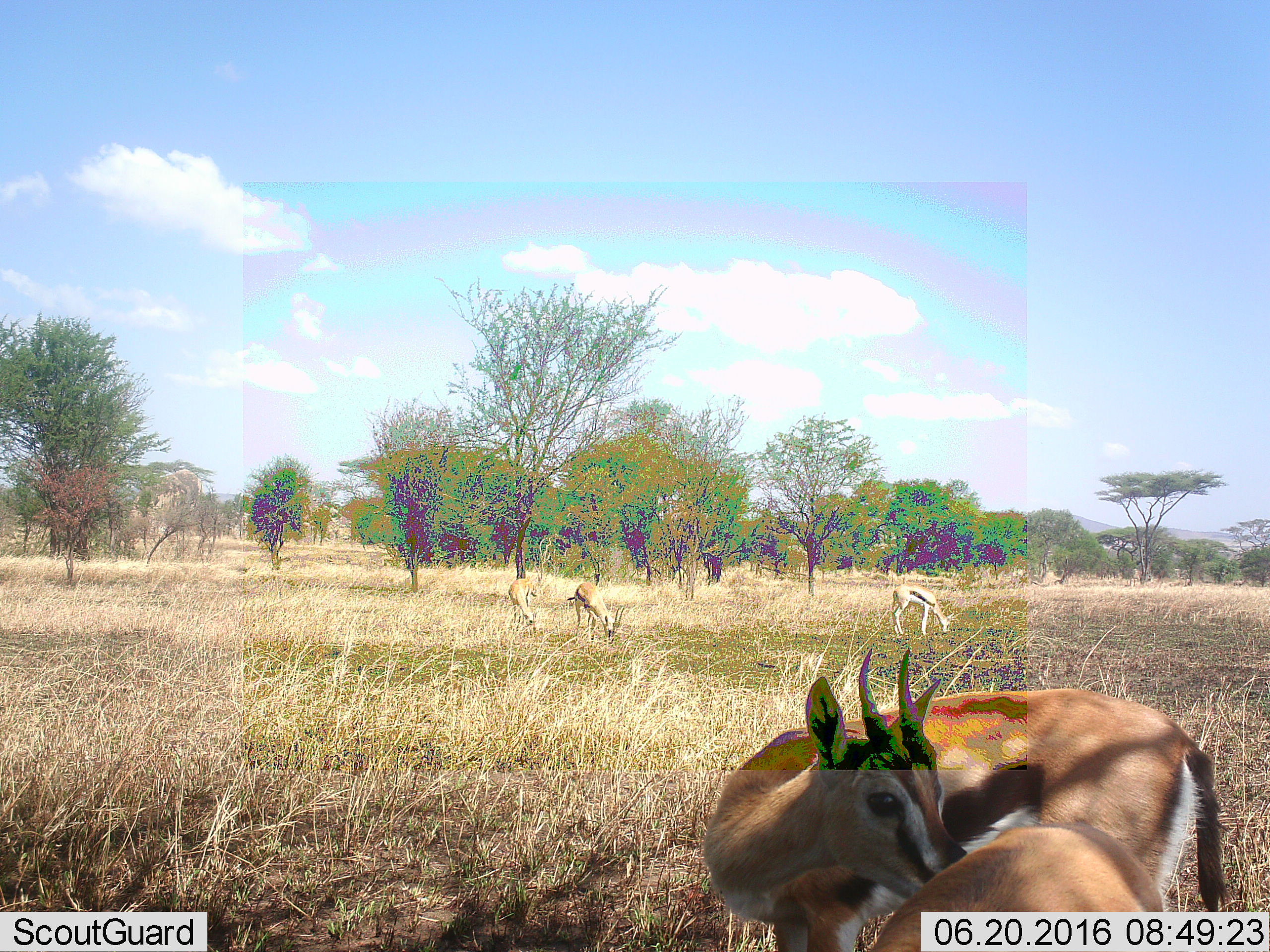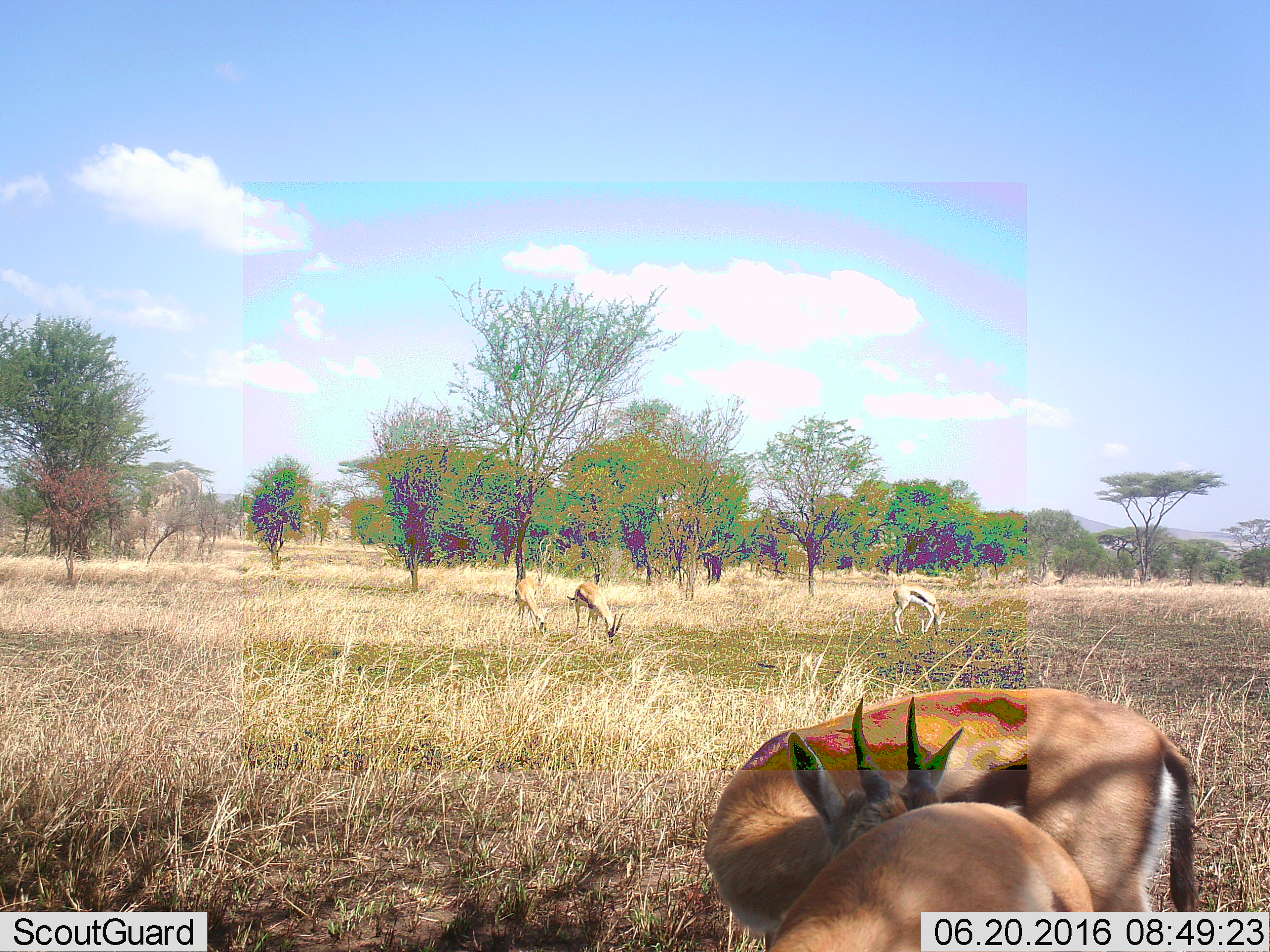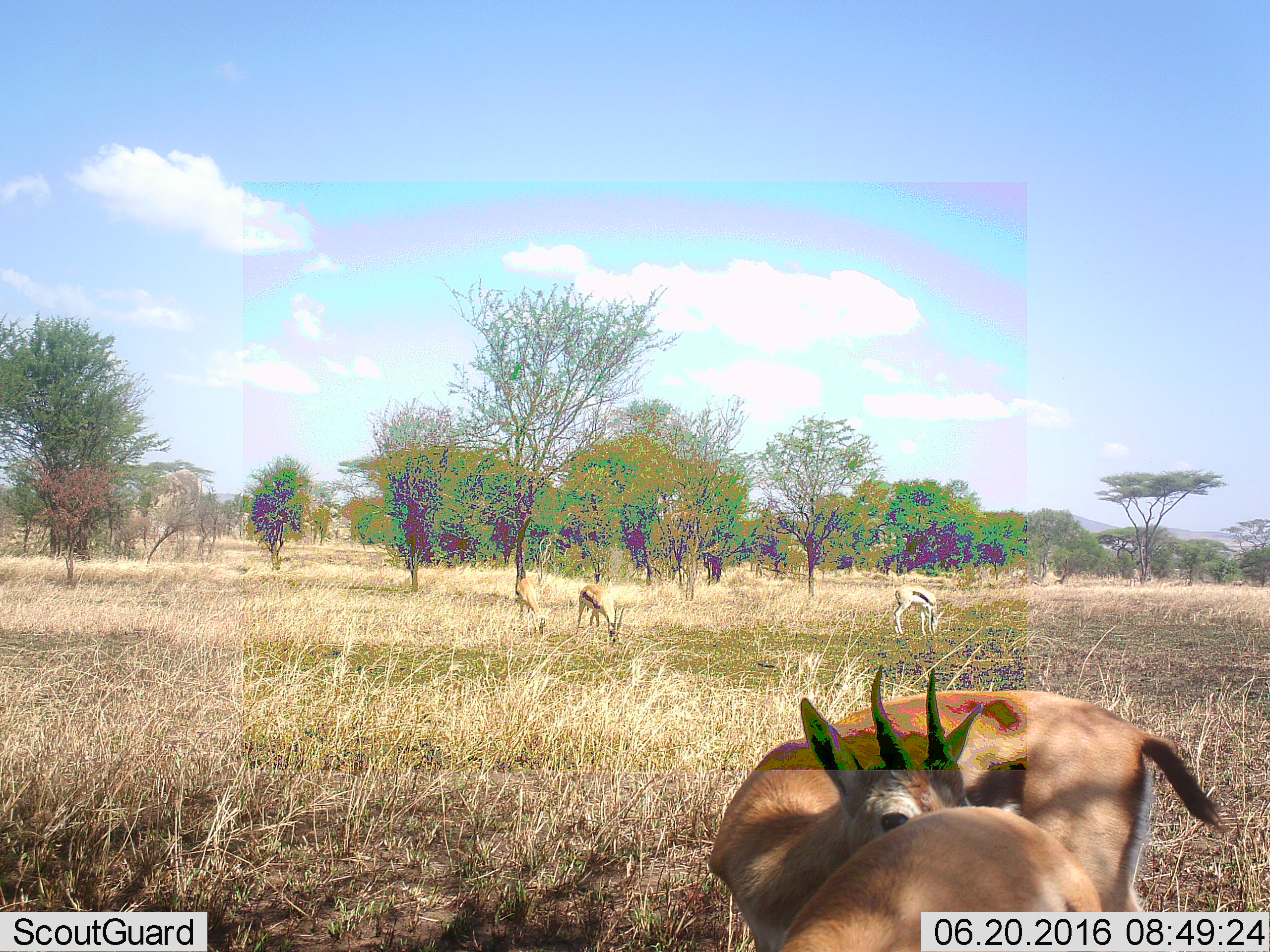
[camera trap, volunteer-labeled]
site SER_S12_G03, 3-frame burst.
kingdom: Animalia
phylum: Chordata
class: Mammalia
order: Artiodactyla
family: Bovidae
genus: Eudorcas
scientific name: Eudorcas thomsonii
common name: thomson's gazelle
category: gazellethomsons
Gazellethomsons (thomson's gazelle) (Eudorcas thomsonii), count 5. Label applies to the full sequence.